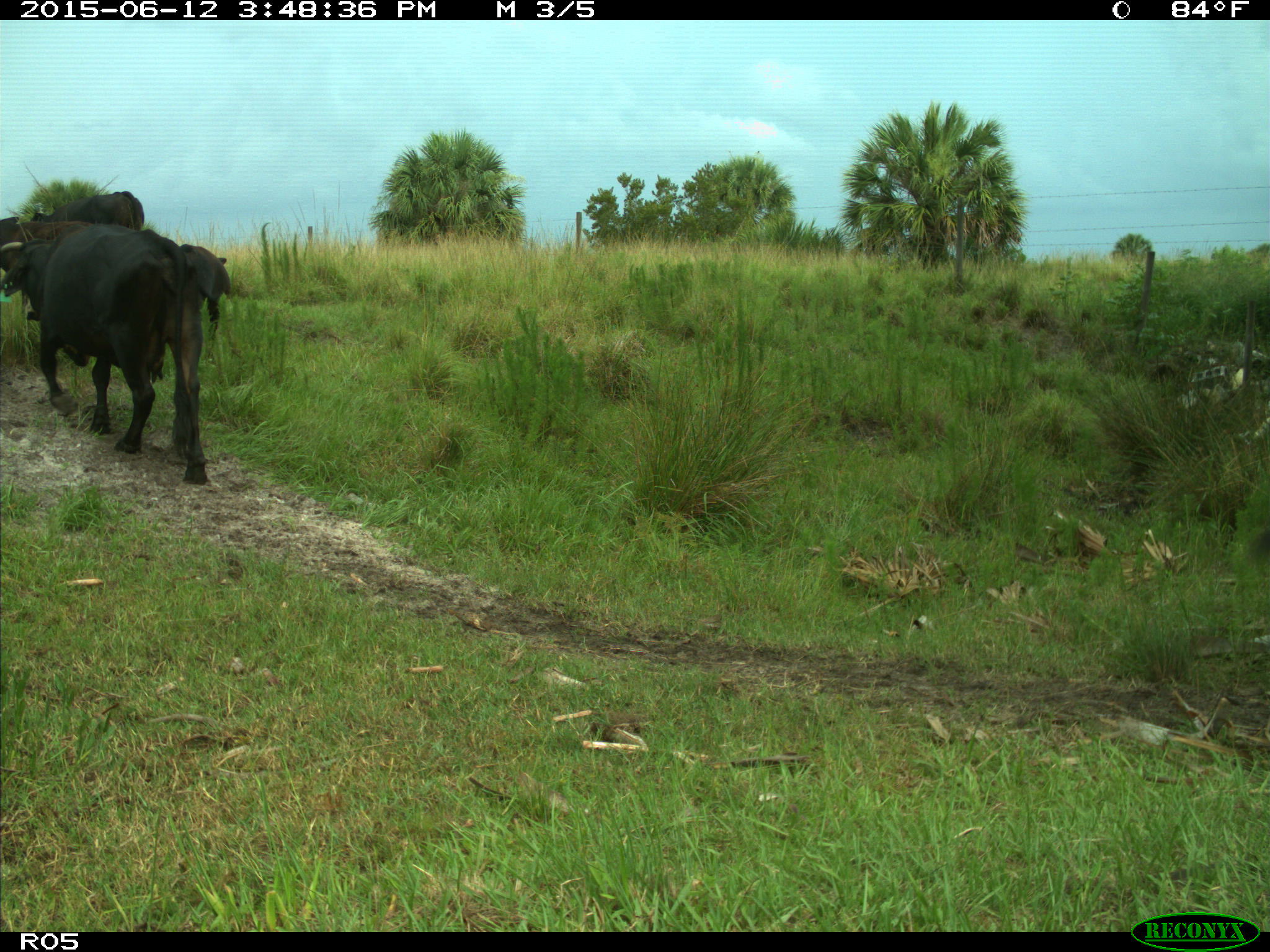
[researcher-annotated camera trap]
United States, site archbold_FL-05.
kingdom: Animalia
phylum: Chordata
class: Mammalia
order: Artiodactyla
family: Bovidae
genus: Bos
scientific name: Bos taurus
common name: domestic cow